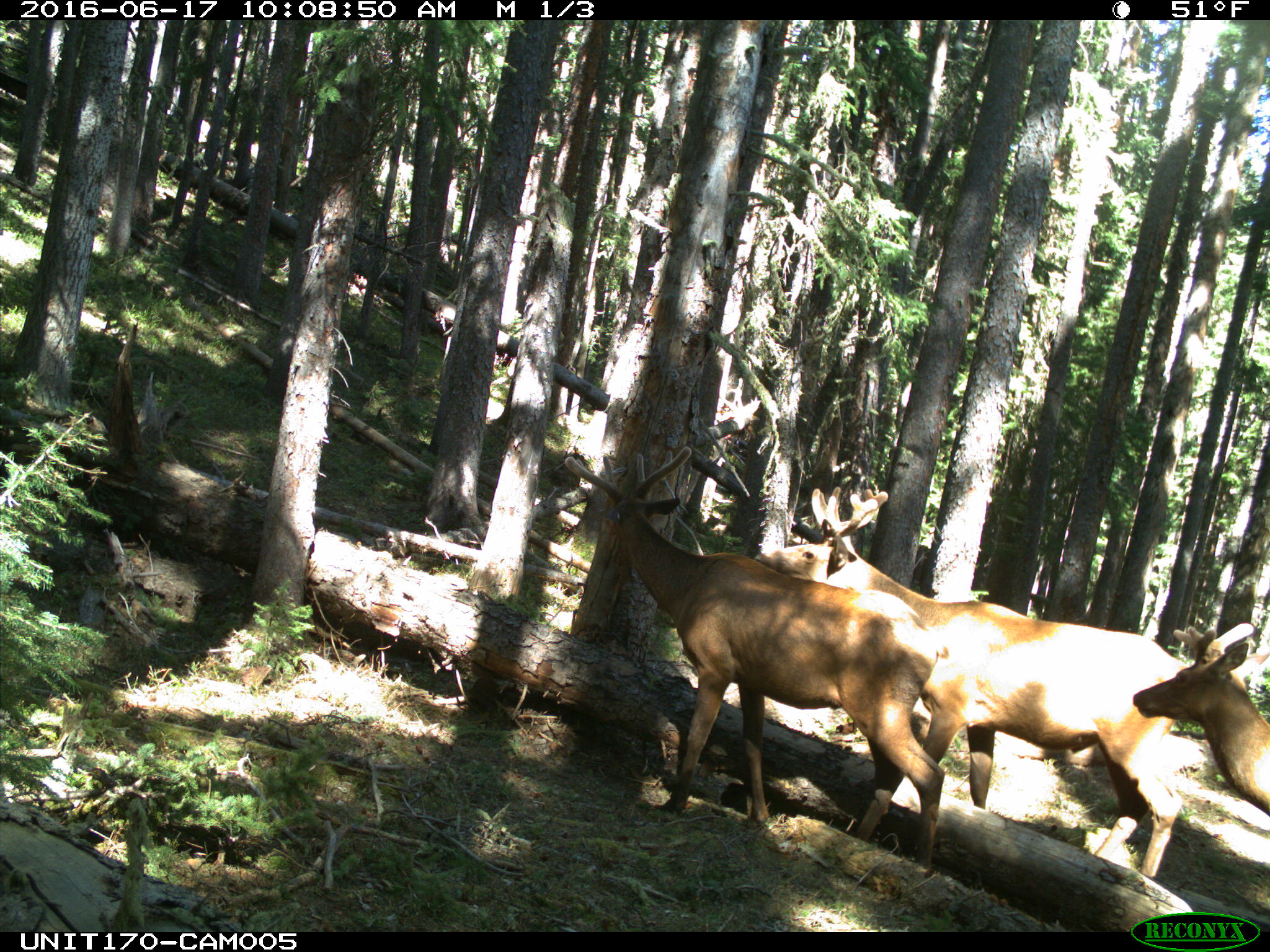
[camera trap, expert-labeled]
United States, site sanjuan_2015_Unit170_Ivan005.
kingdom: Animalia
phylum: Chordata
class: Mammalia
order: Artiodactyla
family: Cervidae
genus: Cervus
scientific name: Cervus elaphus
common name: red deer